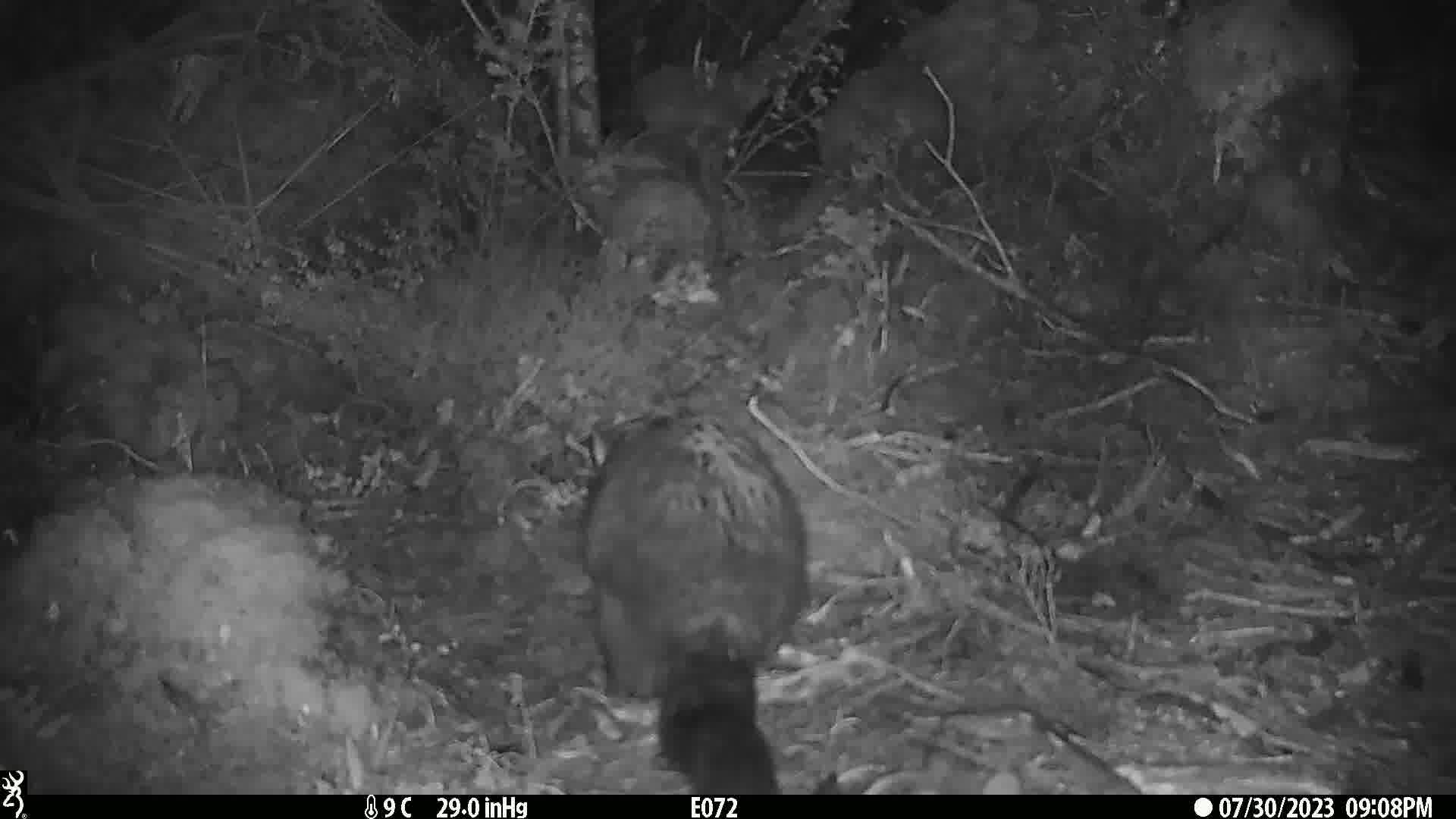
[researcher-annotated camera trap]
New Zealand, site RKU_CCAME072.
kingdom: Animalia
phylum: Chordata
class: Mammalia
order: Diprotodontia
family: Phalangeridae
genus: Trichosurus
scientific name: Trichosurus vulpecula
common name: common brushtail possum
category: possum